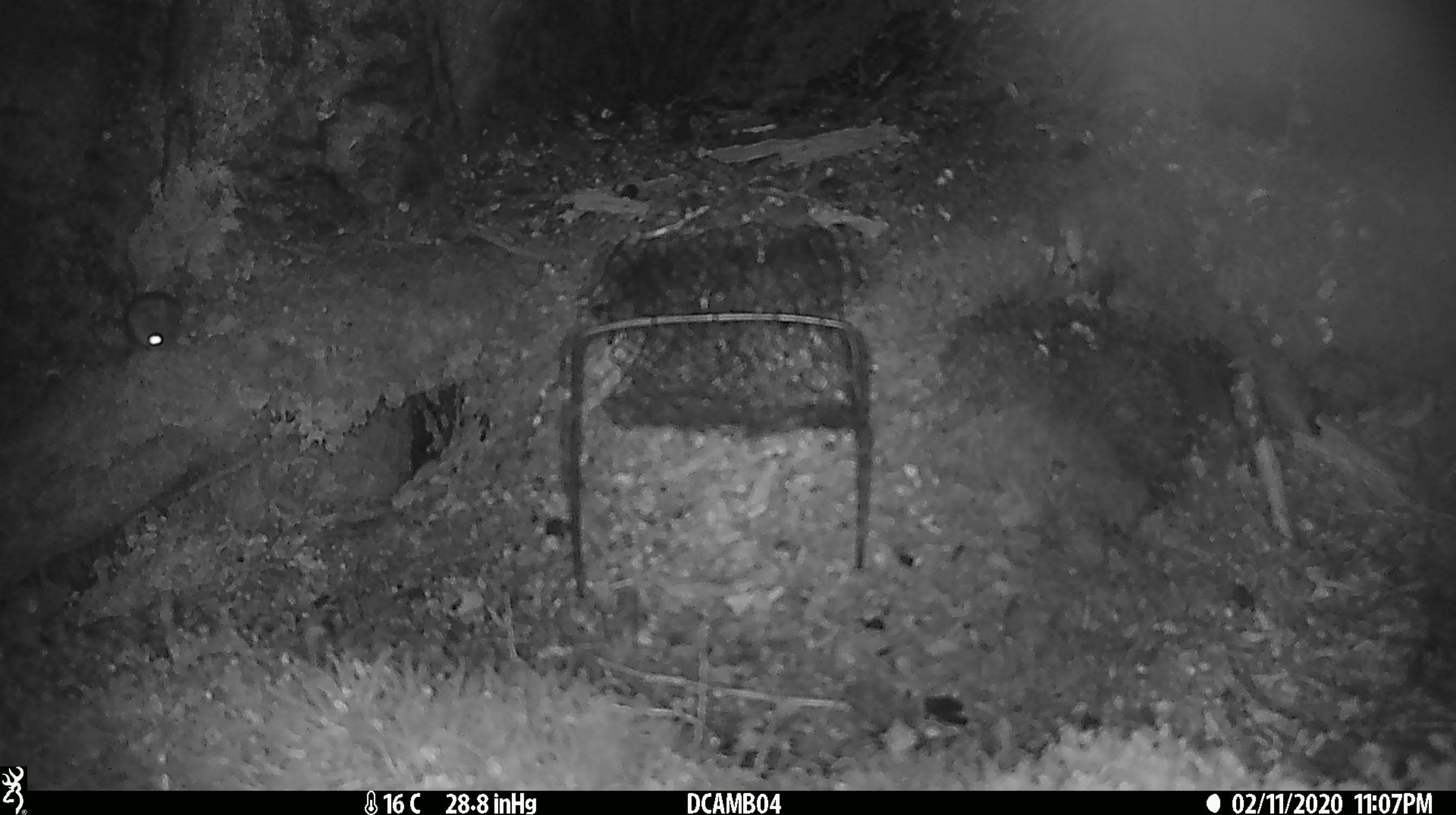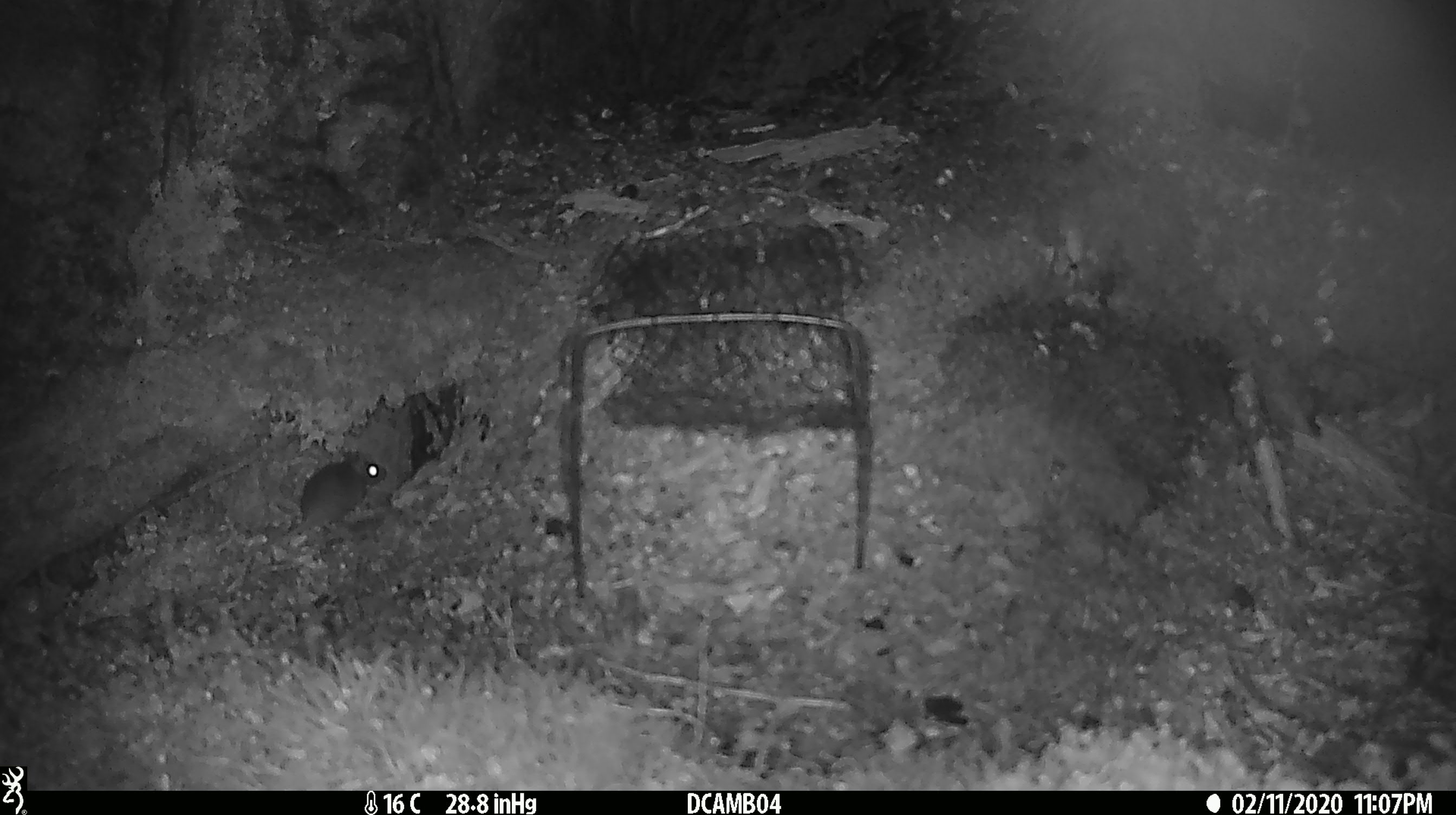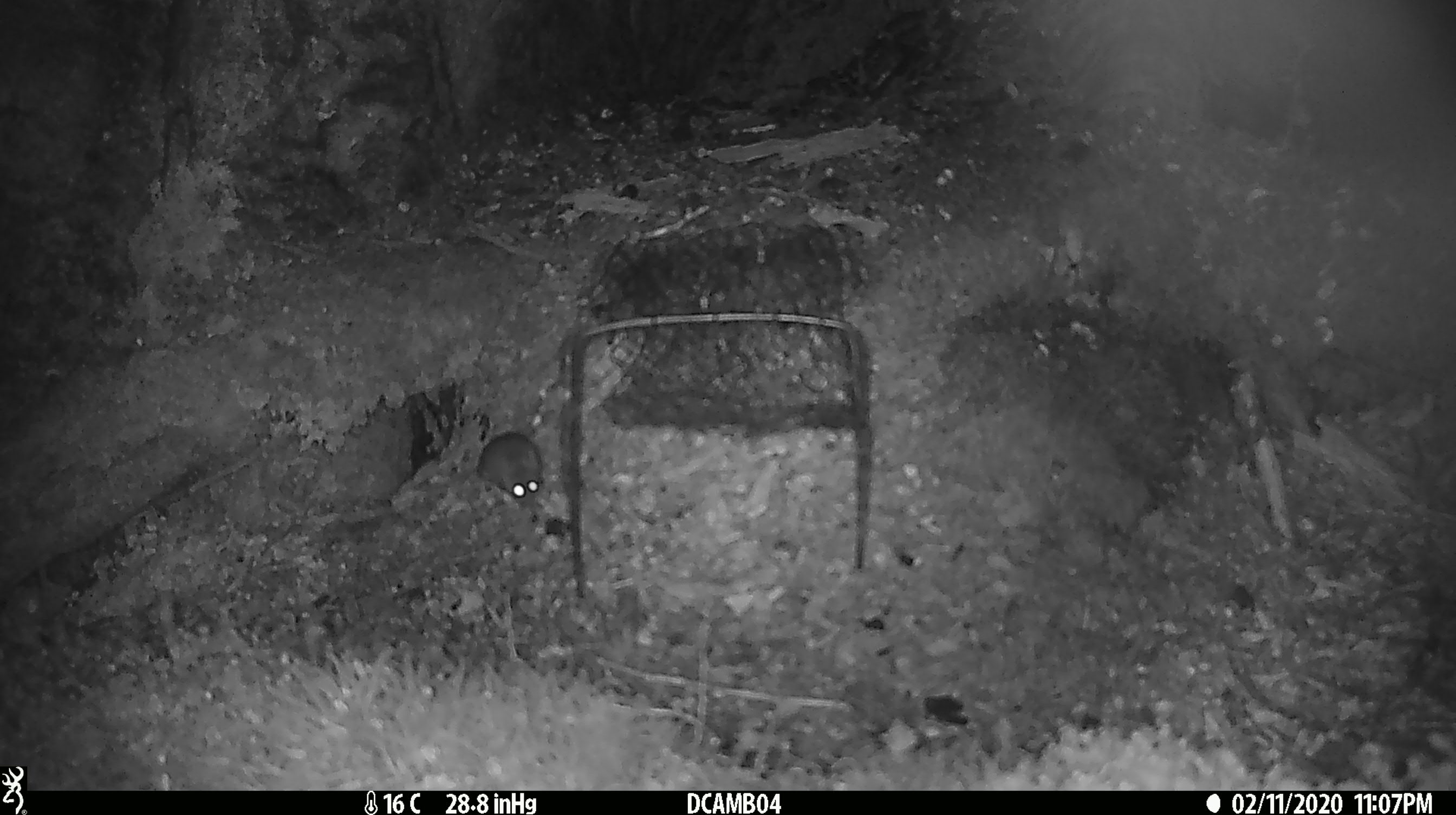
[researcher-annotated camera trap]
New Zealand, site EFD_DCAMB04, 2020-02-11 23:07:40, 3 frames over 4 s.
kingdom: Animalia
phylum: Chordata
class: Mammalia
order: Rodentia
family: Muridae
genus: Mus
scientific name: Mus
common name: mouse